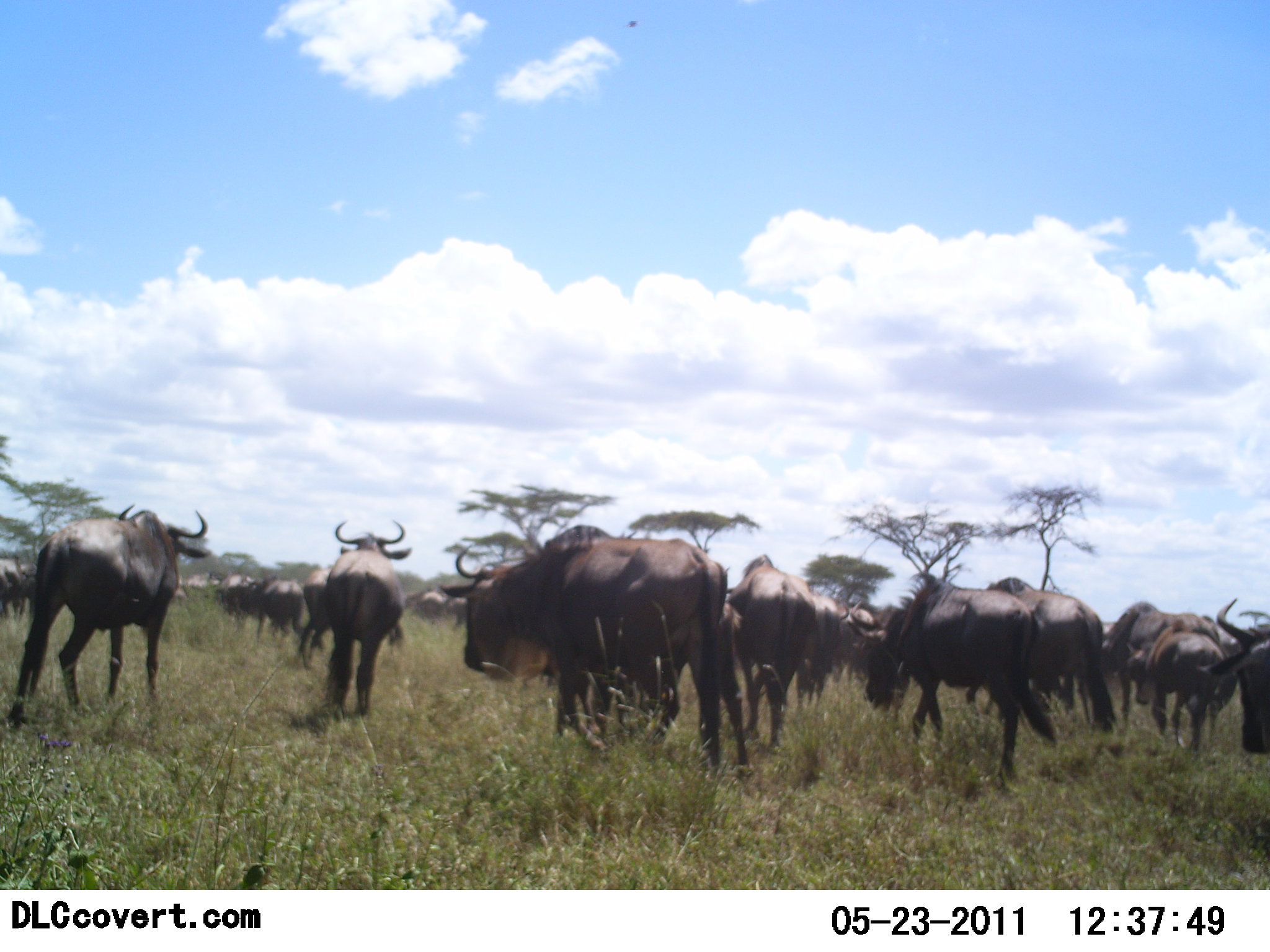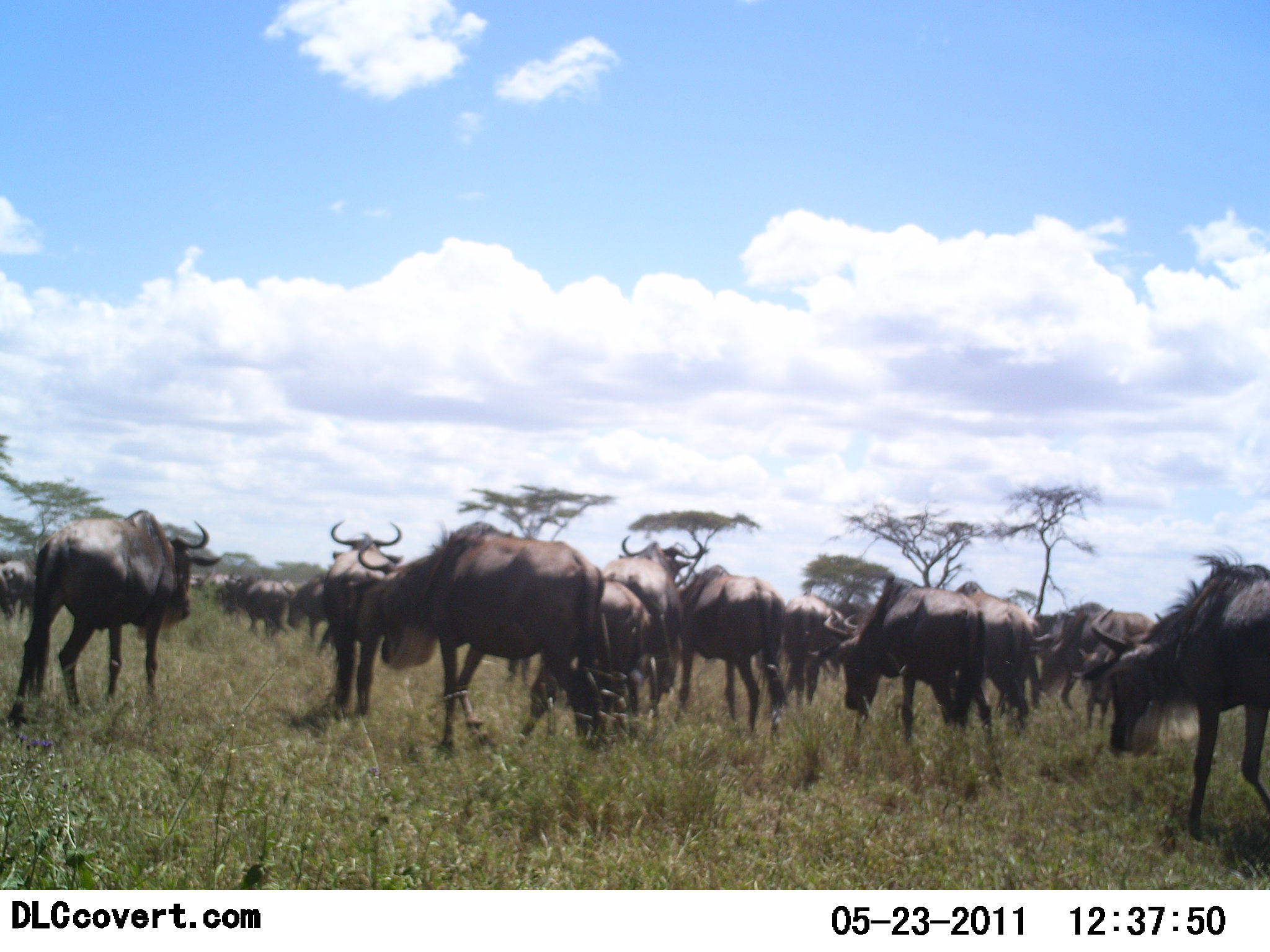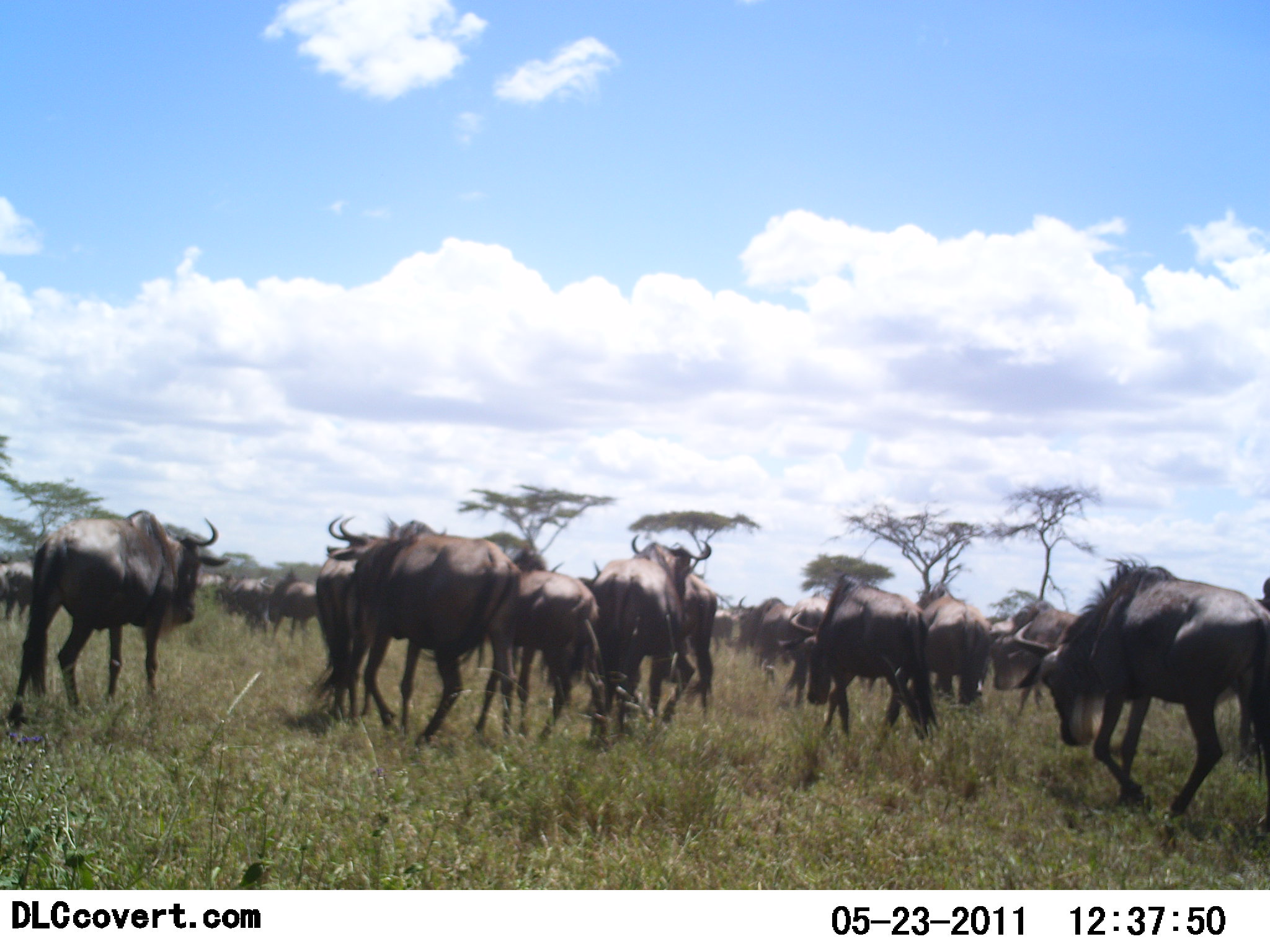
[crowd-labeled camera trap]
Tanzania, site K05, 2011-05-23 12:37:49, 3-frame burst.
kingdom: Animalia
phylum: Chordata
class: Mammalia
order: Artiodactyla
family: Bovidae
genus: Connochaetes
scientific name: Connochaetes taurinus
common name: blue wildebeest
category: wildebeest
Wildebeest (blue wildebeest) (Connochaetes taurinus), count 11-50. Behavior (volunteer vote fractions): standing 50%, resting 0%, moving 100%, interacting 0%. Young present (vote fraction): 8%. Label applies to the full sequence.